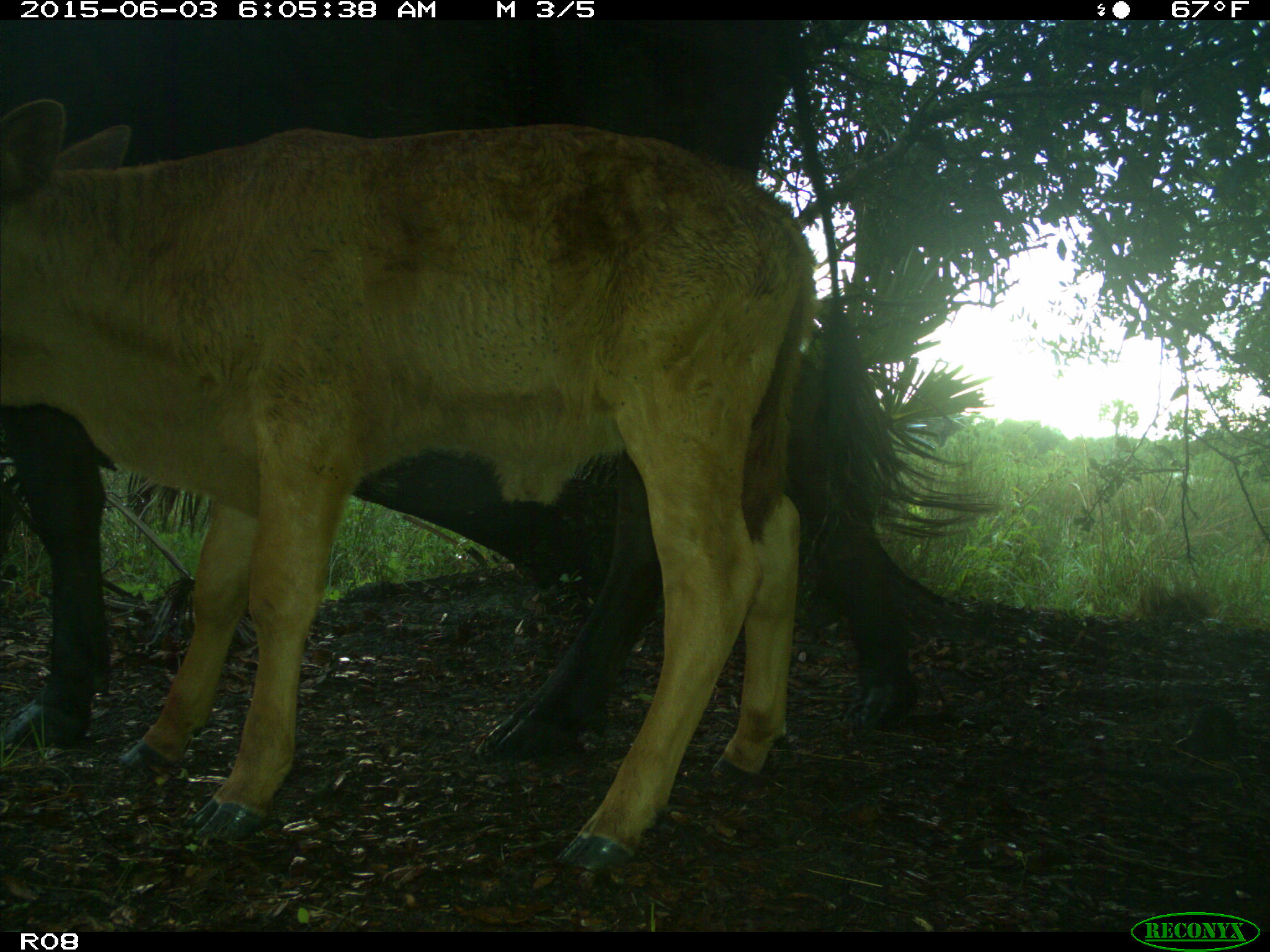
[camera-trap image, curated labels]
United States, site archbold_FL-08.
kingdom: Animalia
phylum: Chordata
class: Mammalia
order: Artiodactyla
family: Bovidae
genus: Bos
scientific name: Bos taurus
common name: domestic cow